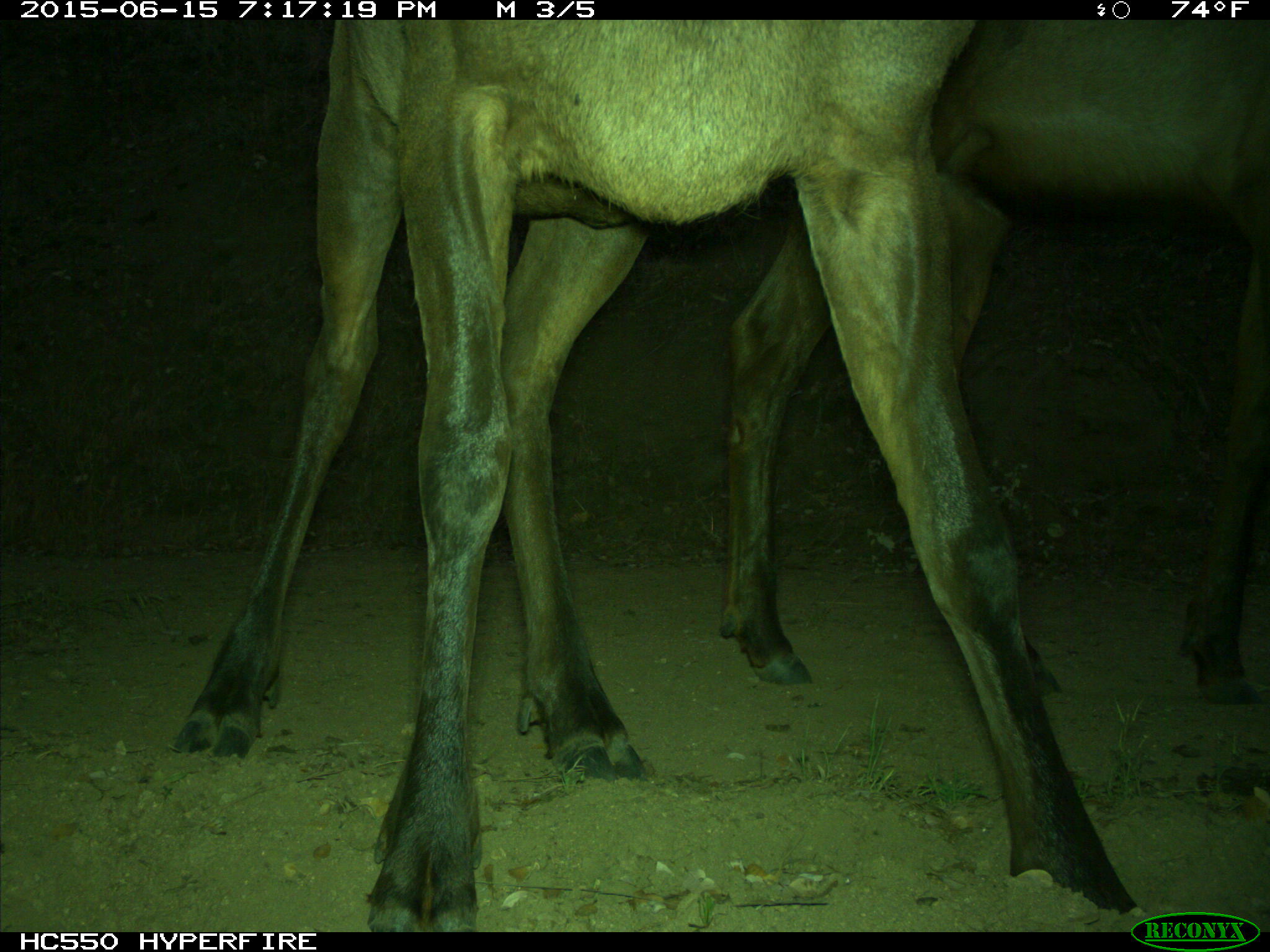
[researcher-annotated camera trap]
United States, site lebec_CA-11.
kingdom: Animalia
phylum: Chordata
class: Mammalia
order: Artiodactyla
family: Cervidae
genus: Cervus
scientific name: Cervus canadensis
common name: elk